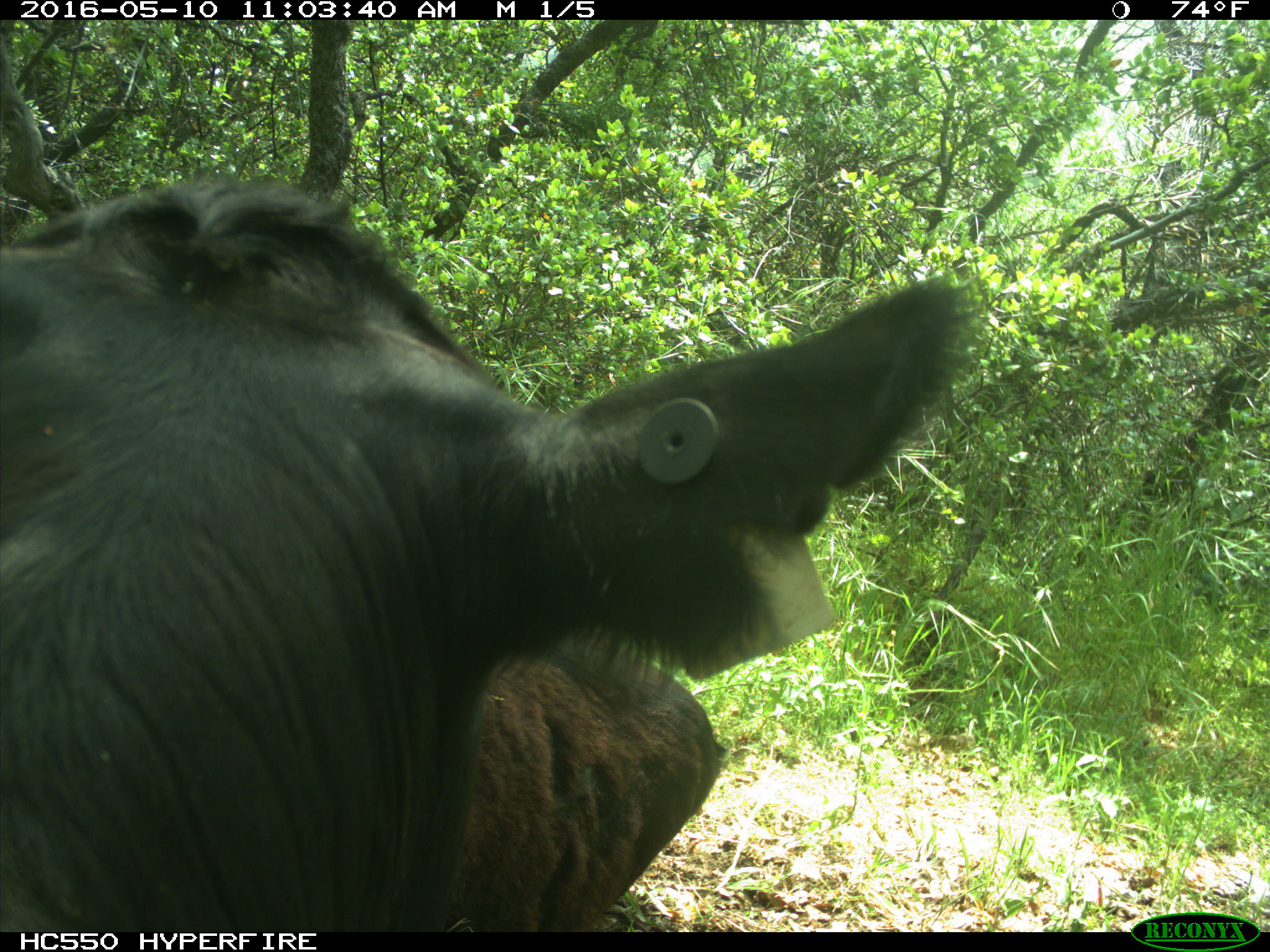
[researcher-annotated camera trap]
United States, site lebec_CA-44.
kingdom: Animalia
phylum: Chordata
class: Mammalia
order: Artiodactyla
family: Bovidae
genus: Bos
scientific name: Bos taurus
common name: domestic cow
Bos taurus (domestic cow).